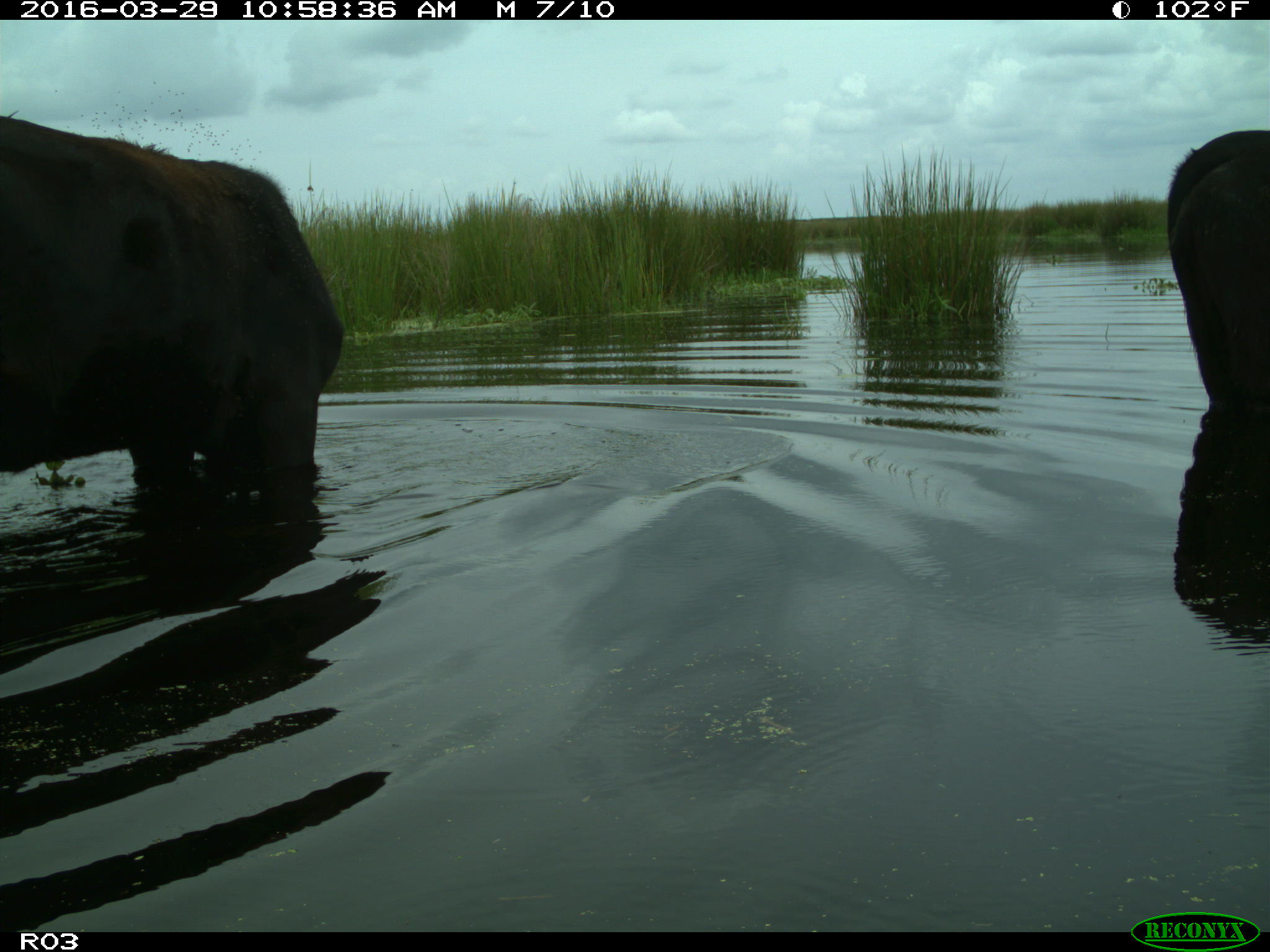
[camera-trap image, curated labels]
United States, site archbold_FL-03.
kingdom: Animalia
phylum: Chordata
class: Mammalia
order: Artiodactyla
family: Bovidae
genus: Bos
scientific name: Bos taurus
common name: domestic cow